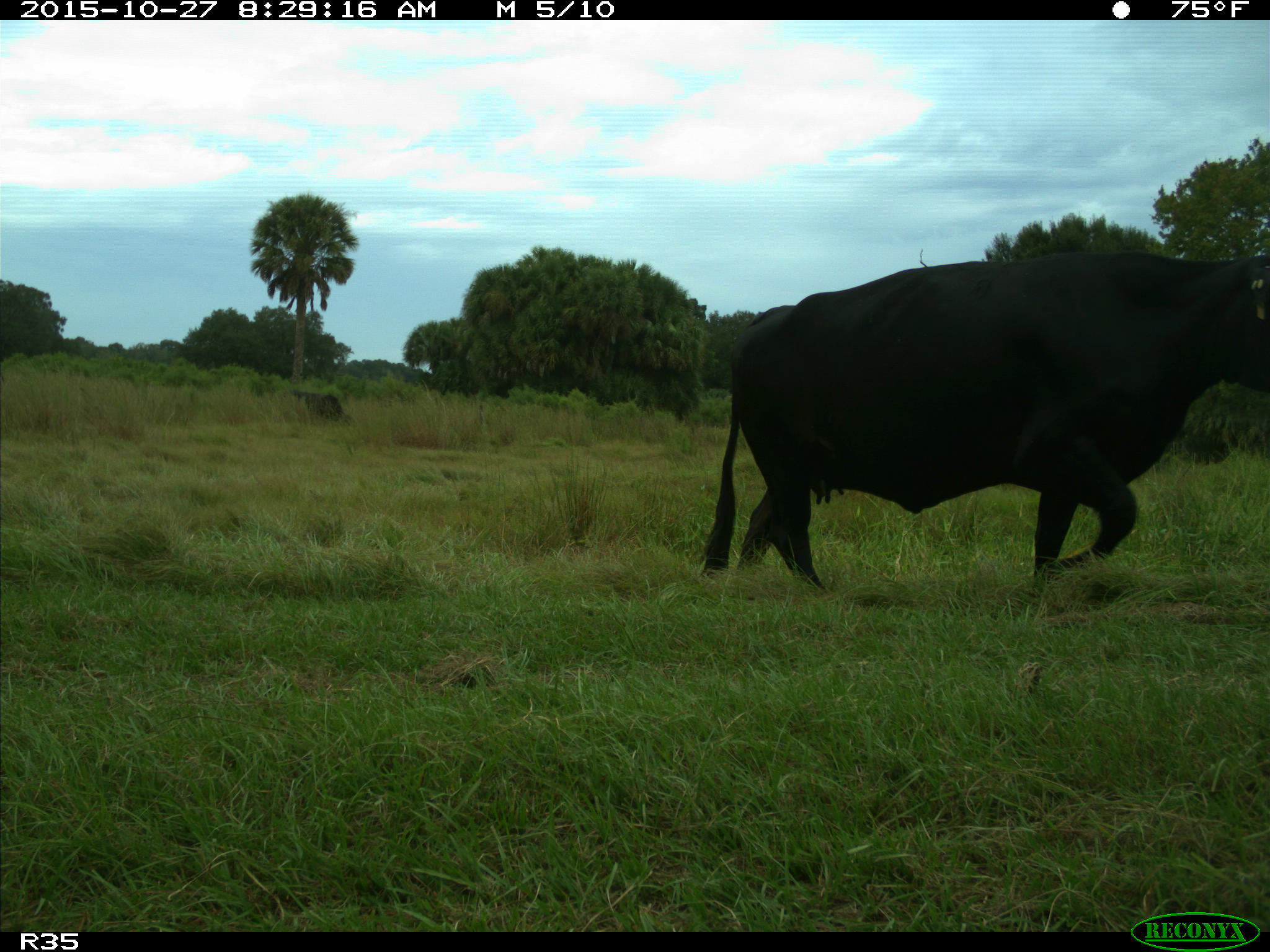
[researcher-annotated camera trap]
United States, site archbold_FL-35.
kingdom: Animalia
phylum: Chordata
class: Mammalia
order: Artiodactyla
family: Bovidae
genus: Bos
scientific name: Bos taurus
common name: domestic cow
Bos taurus (domestic cow).